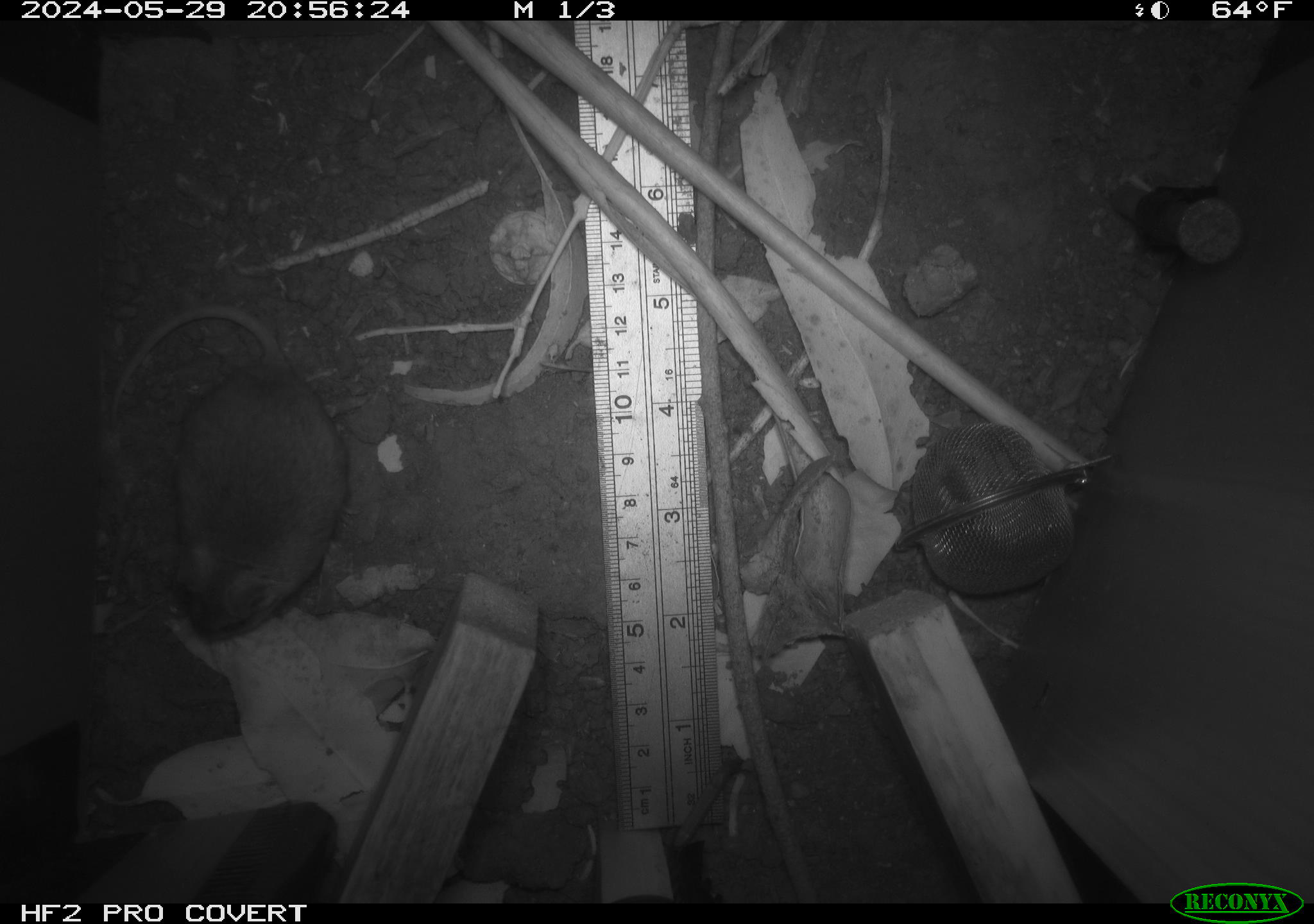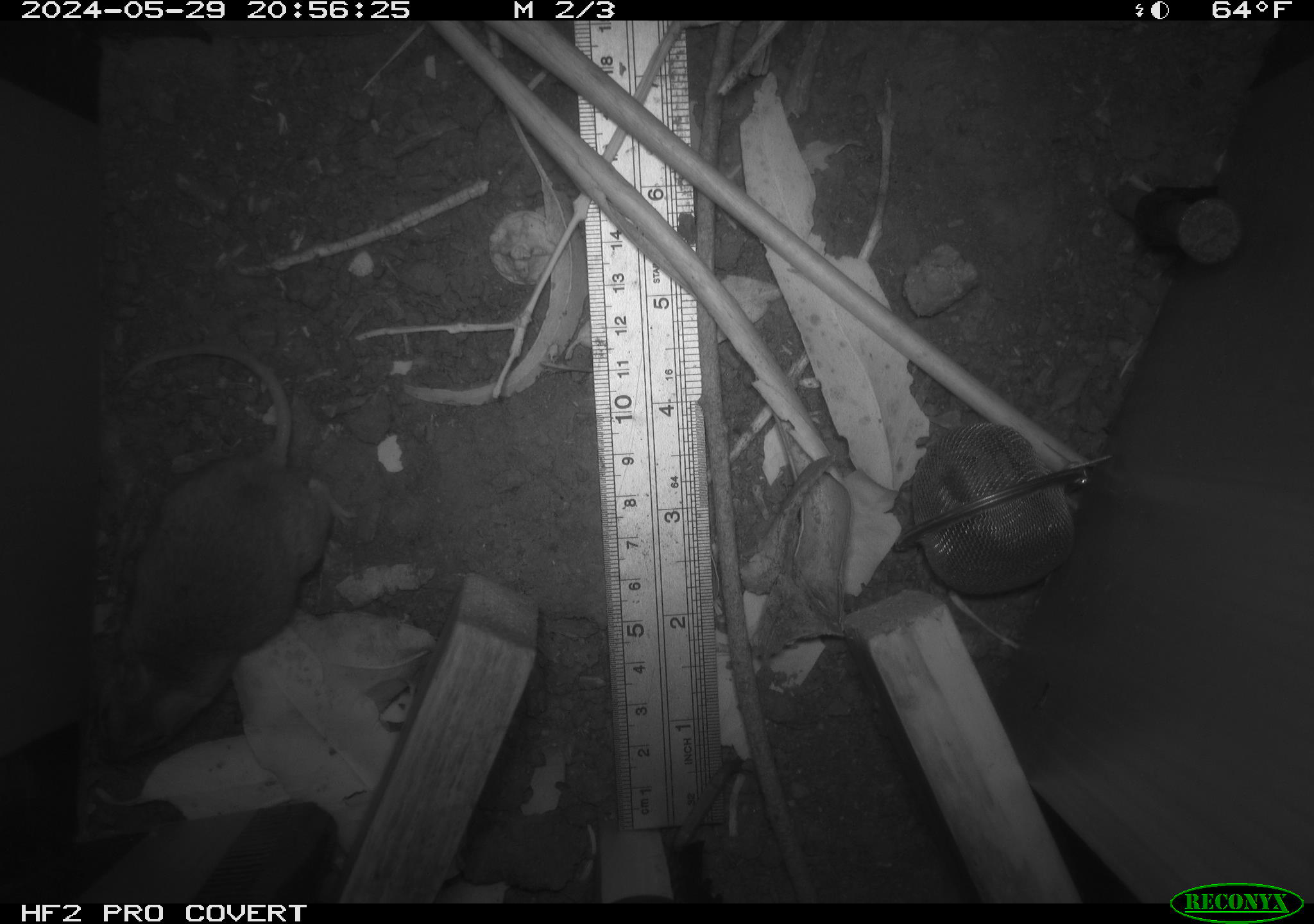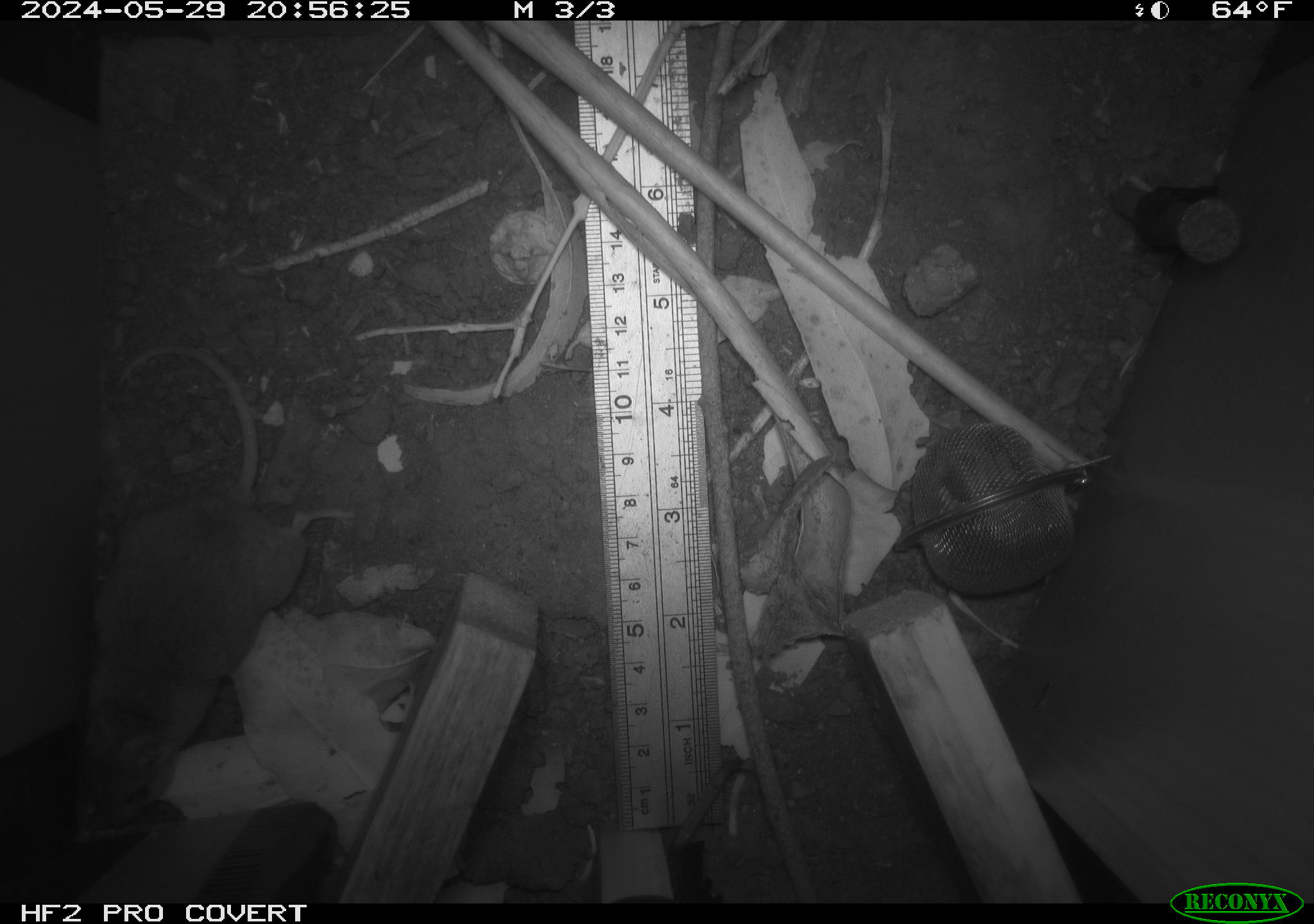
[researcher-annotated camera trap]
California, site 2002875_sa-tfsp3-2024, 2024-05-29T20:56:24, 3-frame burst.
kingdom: Animalia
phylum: Chordata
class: Mammalia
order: Rodentia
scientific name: Rodentia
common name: rodent